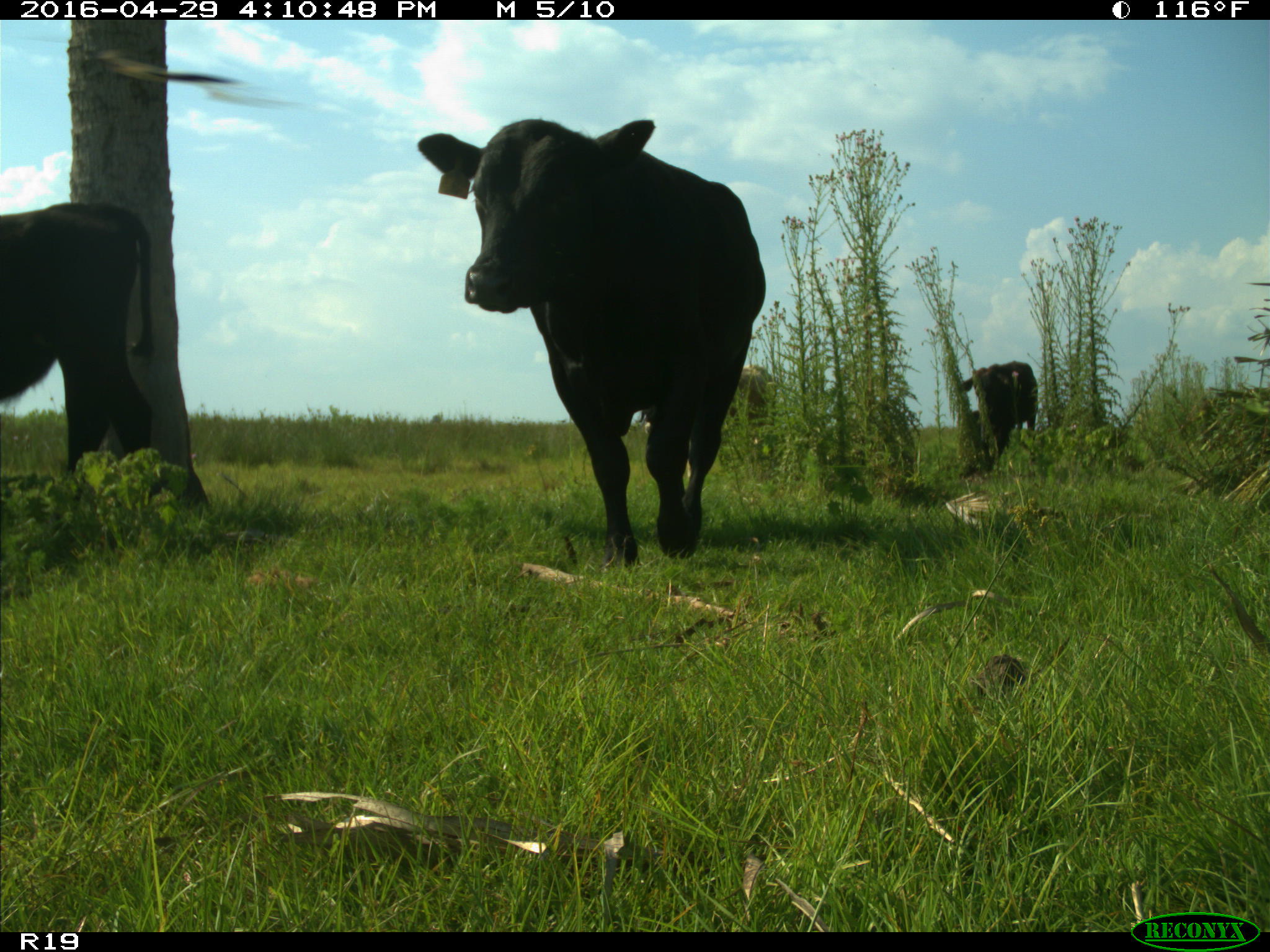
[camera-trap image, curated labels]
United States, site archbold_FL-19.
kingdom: Animalia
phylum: Chordata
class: Mammalia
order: Artiodactyla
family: Bovidae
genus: Bos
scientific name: Bos taurus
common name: domestic cow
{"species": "Bos taurus (domestic cow)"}